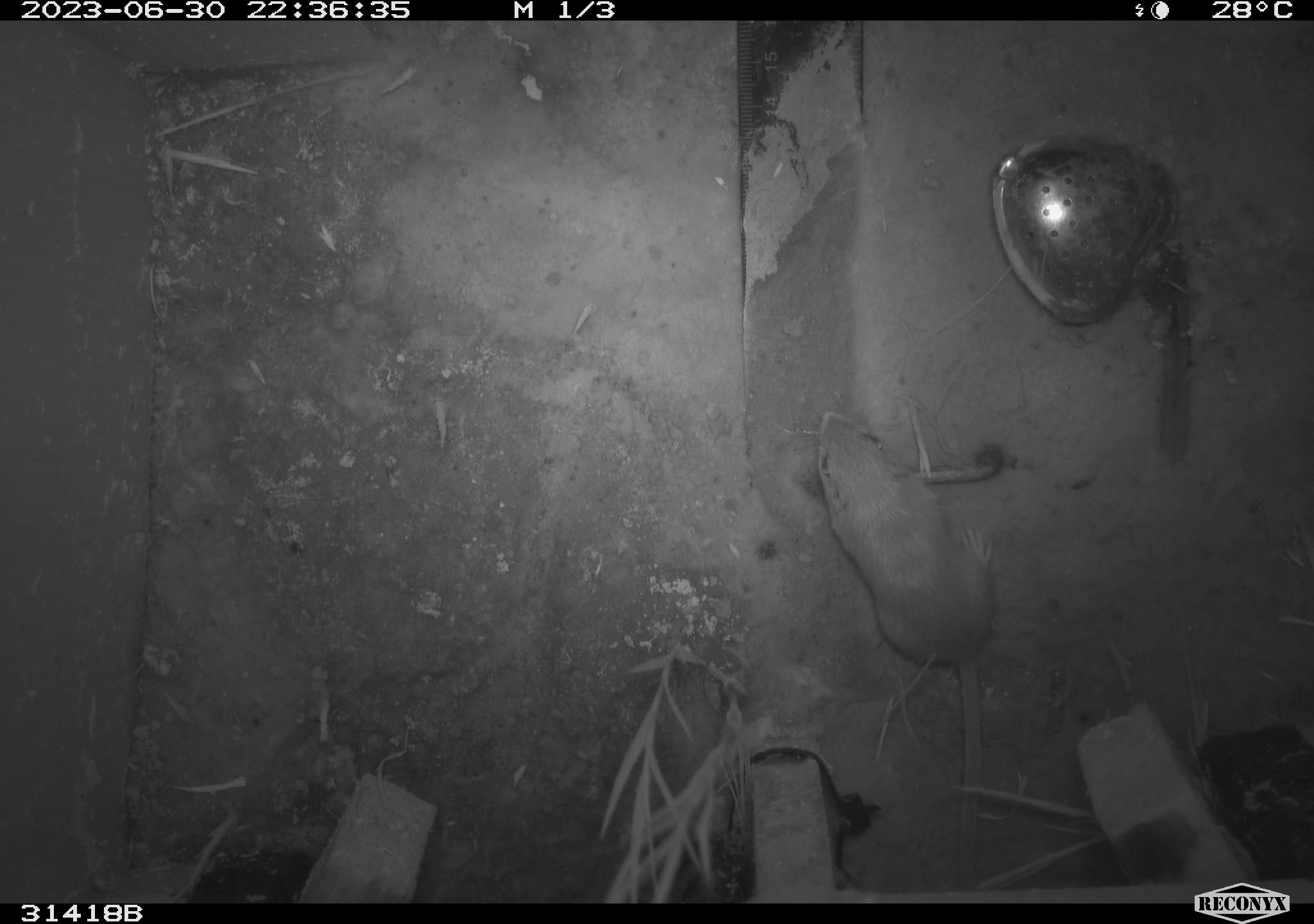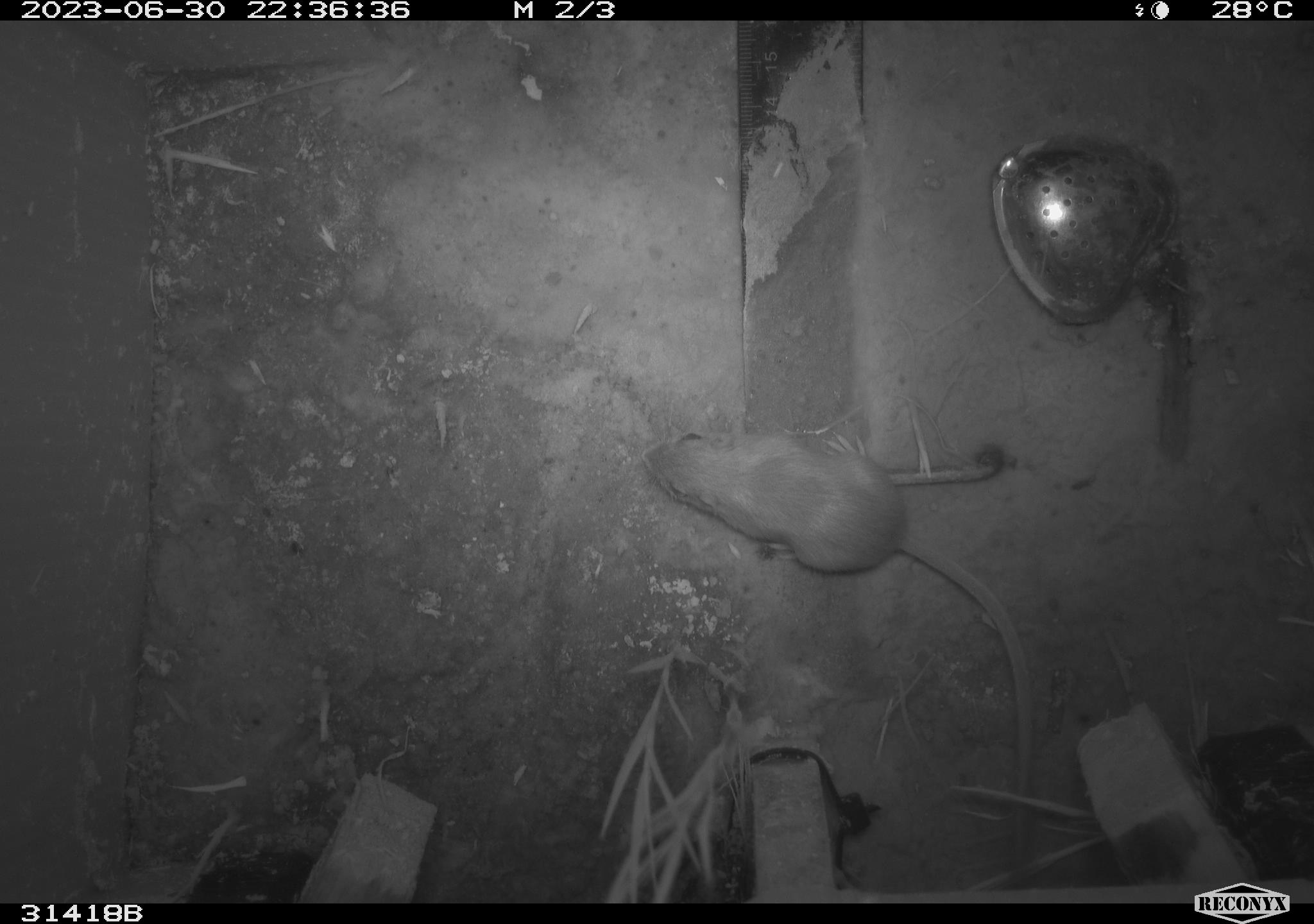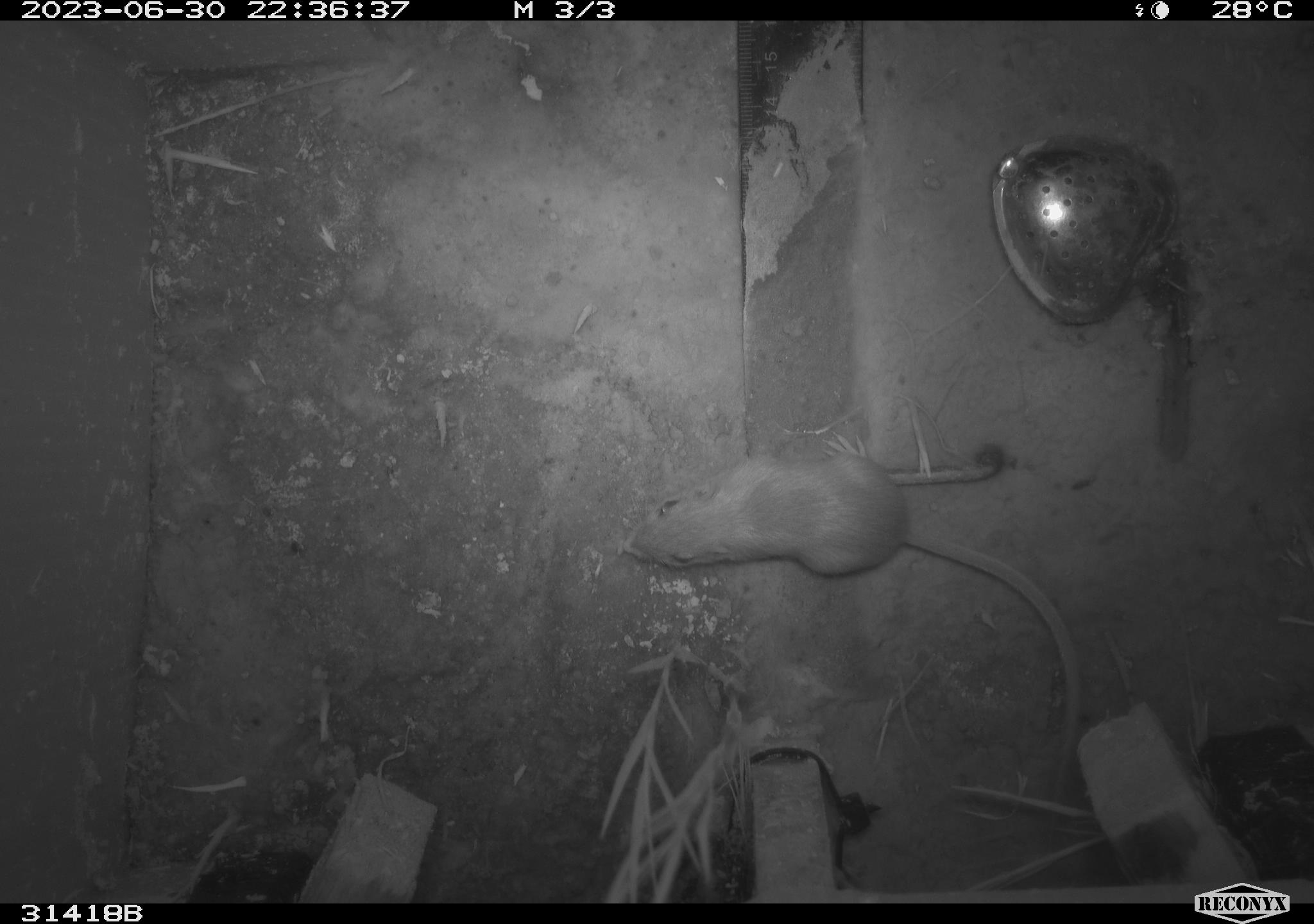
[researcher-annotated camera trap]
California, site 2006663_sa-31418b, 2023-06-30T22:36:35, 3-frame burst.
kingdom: Animalia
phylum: Chordata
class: Mammalia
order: Rodentia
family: Heteromyidae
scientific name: Heteromyidae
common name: kangaroo rats and pocket mice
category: heteromyidae family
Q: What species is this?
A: Heteromyidae family (kangaroo rats and pocket mice) (Heteromyidae).